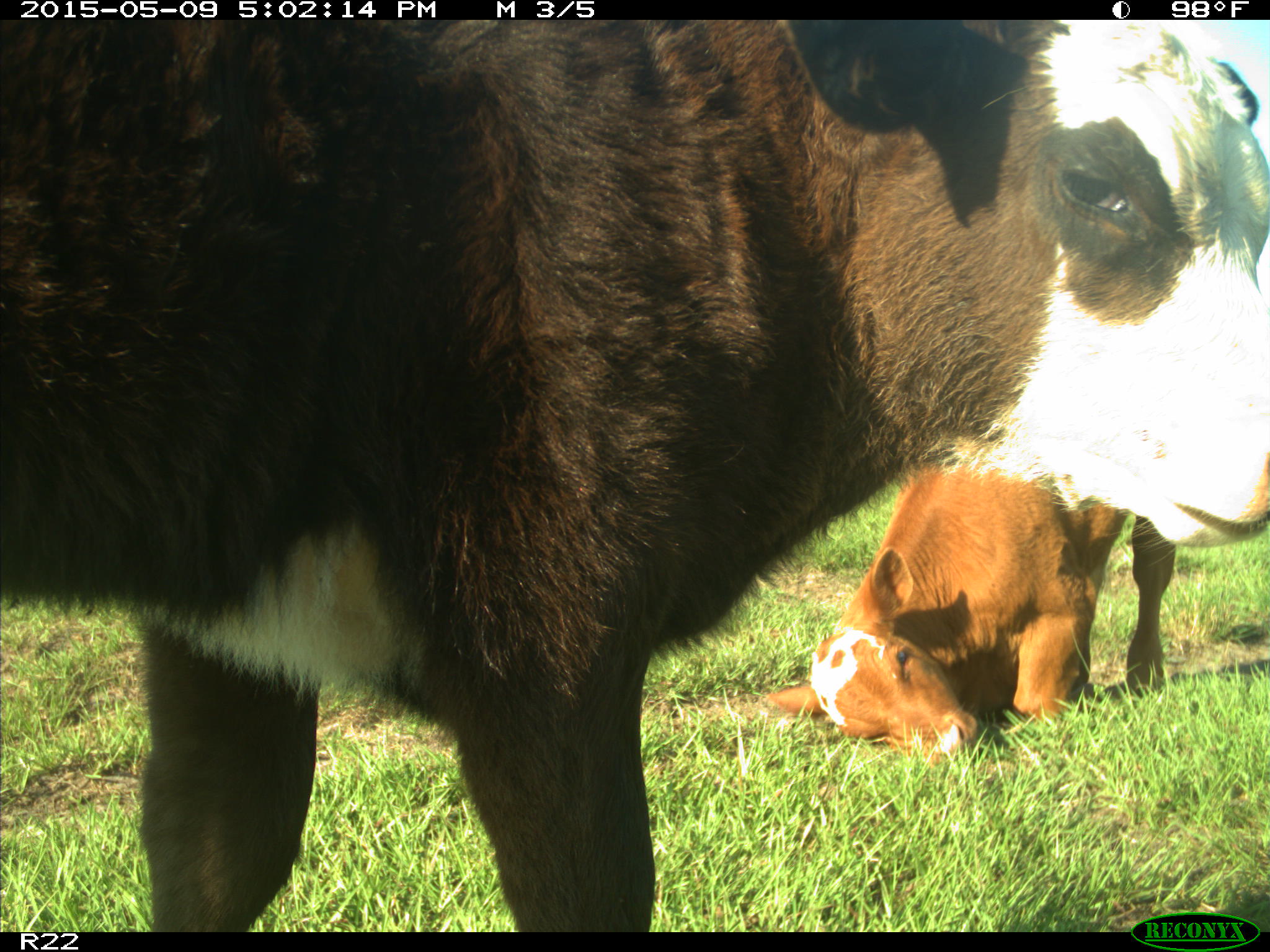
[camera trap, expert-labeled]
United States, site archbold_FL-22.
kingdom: Animalia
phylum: Chordata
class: Mammalia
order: Artiodactyla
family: Bovidae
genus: Bos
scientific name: Bos taurus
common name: domestic cow